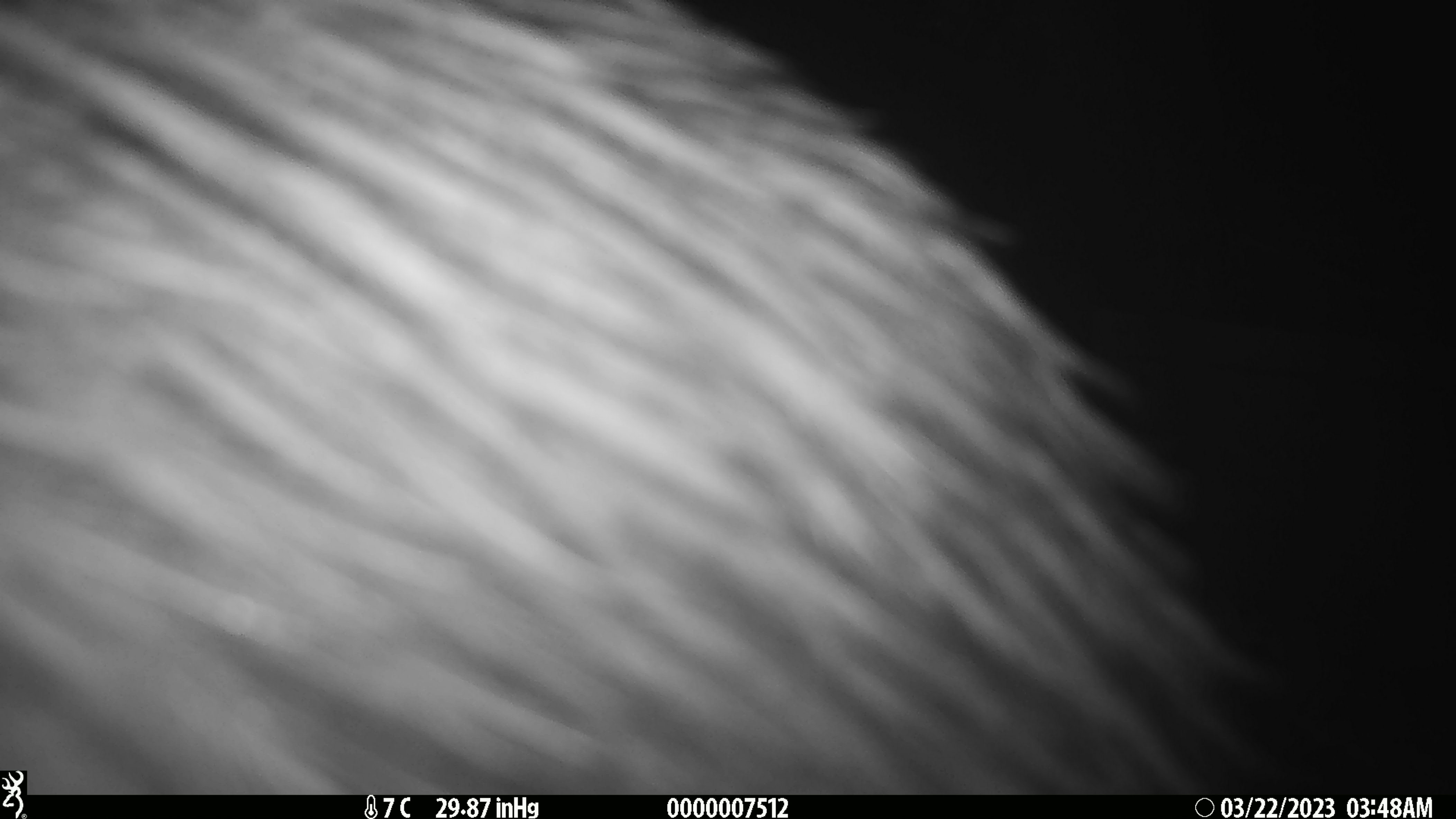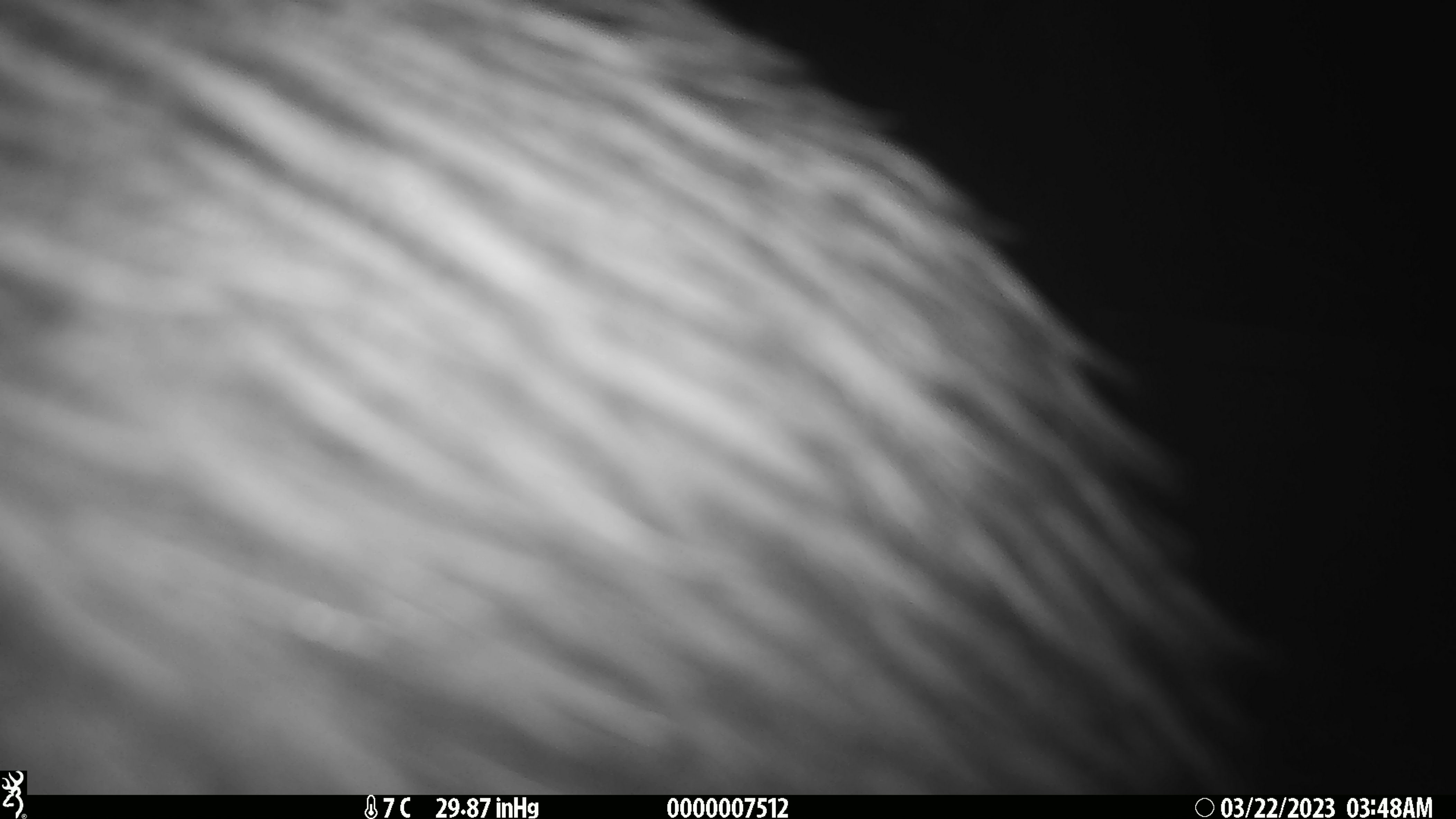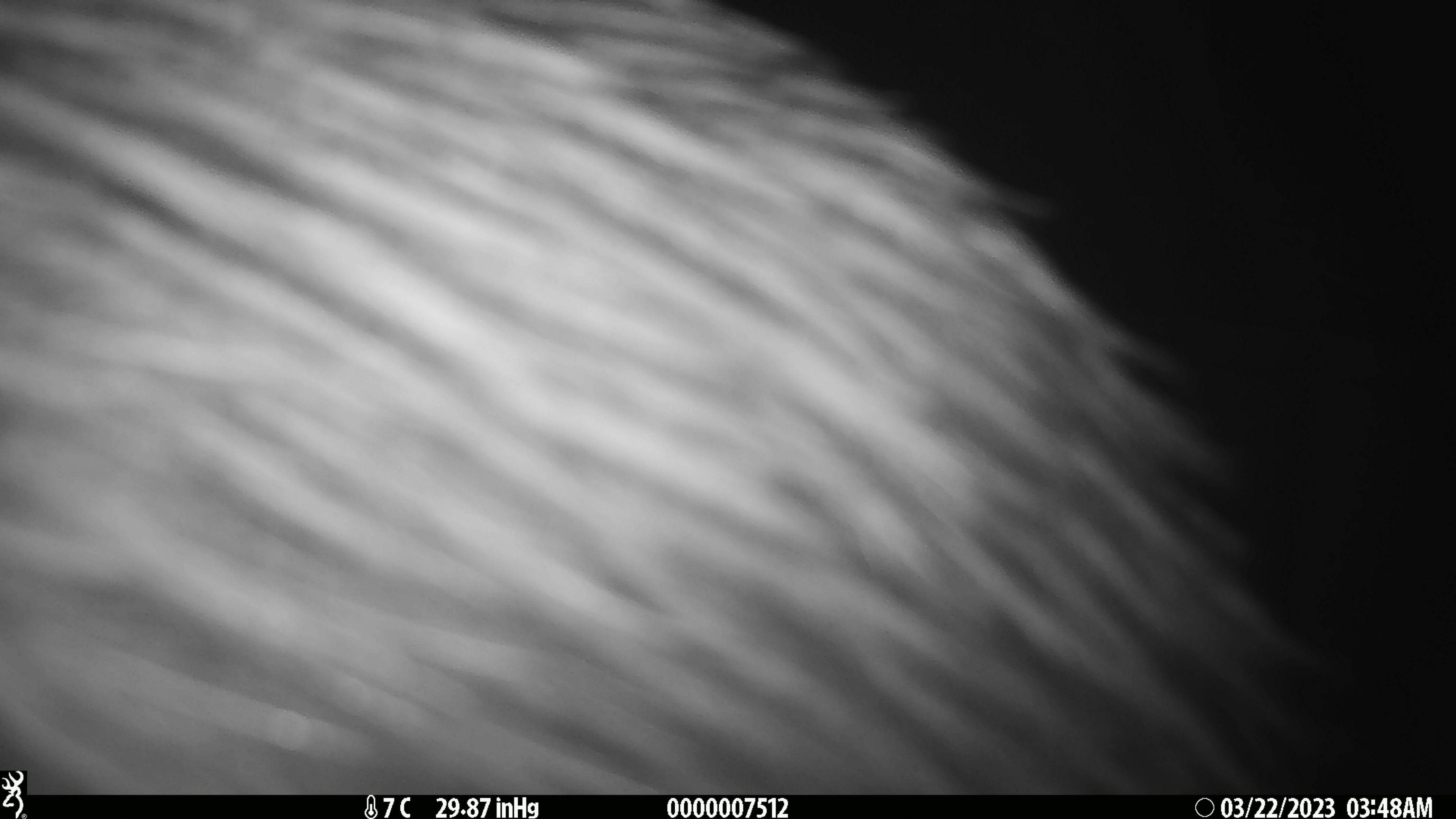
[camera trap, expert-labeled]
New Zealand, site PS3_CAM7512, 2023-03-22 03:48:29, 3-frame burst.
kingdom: Animalia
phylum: Chordata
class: Aves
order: Apterygiformes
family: Apterygidae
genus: Apteryx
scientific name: Apteryx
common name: kiwi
Kiwi (Apteryx).